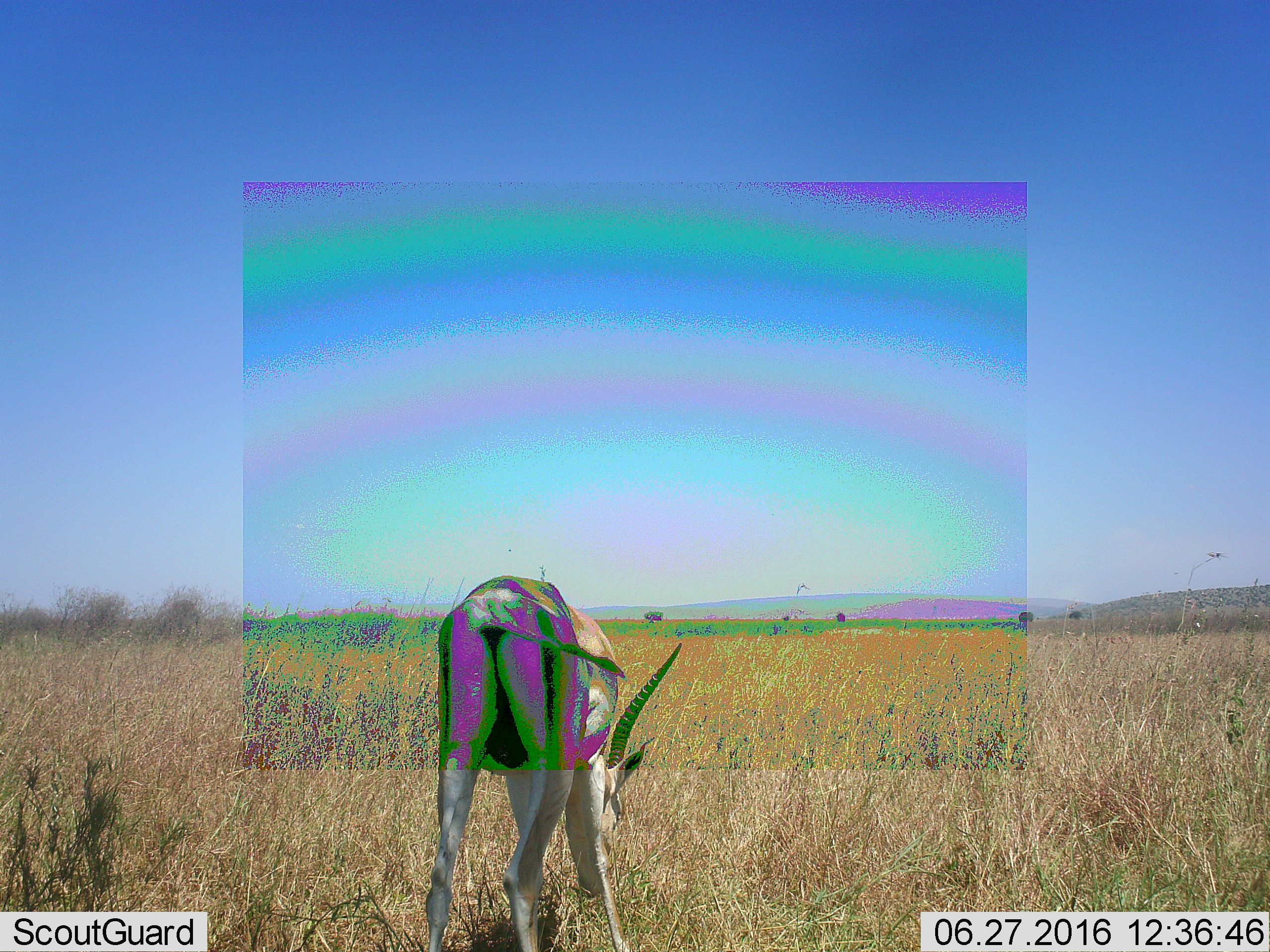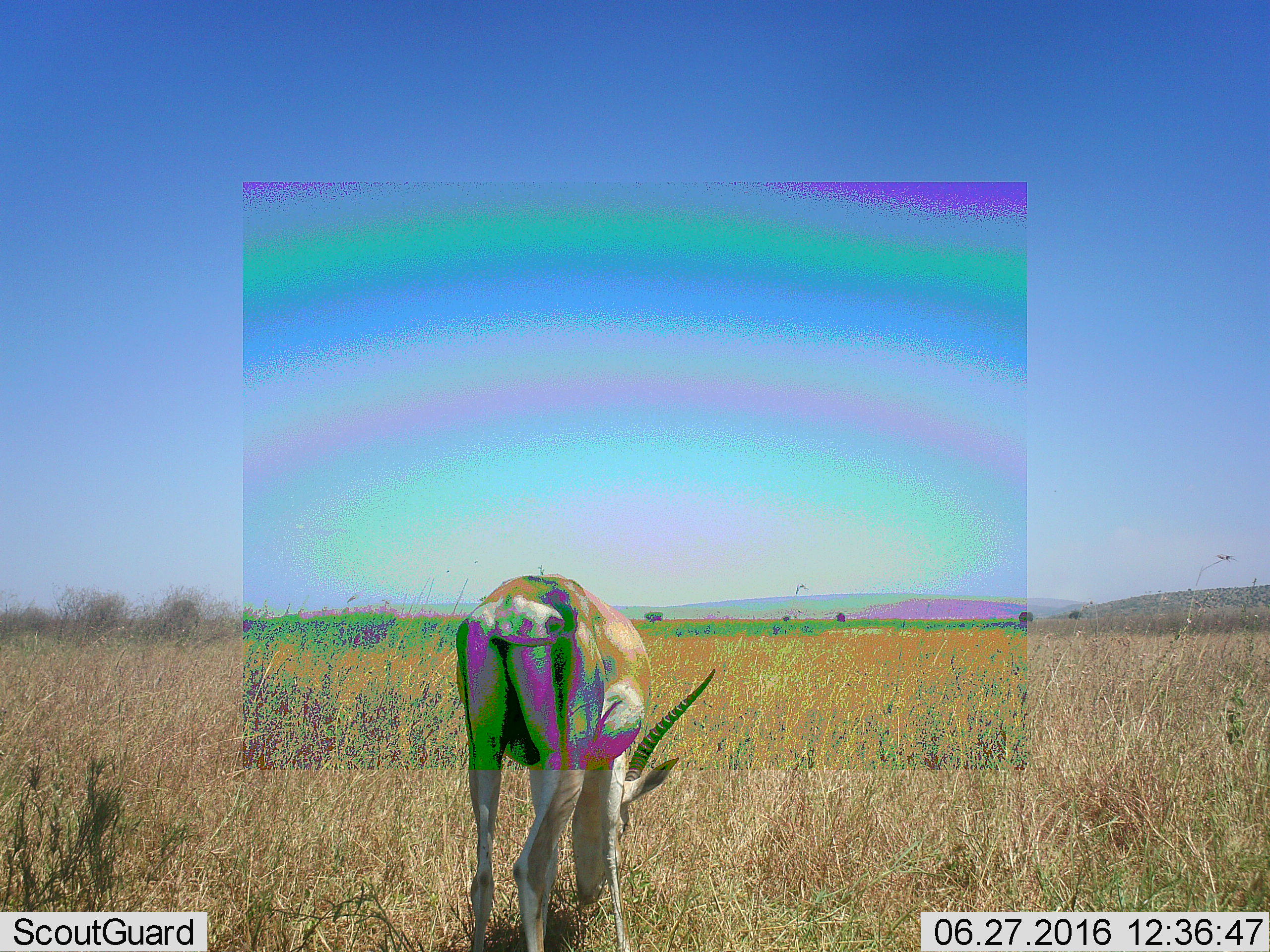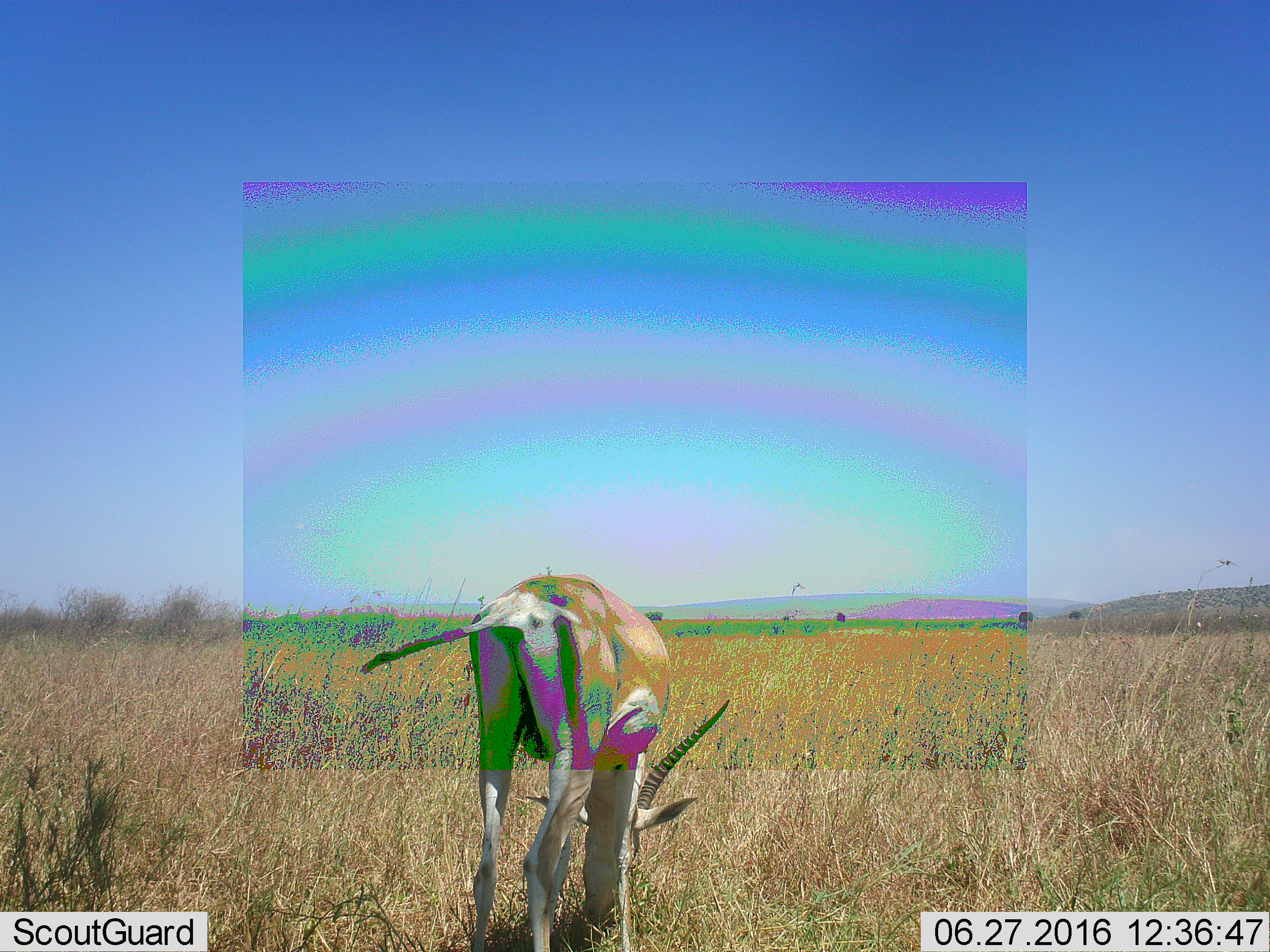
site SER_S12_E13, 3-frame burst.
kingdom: Animalia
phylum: Chordata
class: Mammalia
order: Artiodactyla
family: Bovidae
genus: Nanger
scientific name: Nanger granti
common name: grant's gazelle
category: gazellegrants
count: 1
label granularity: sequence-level